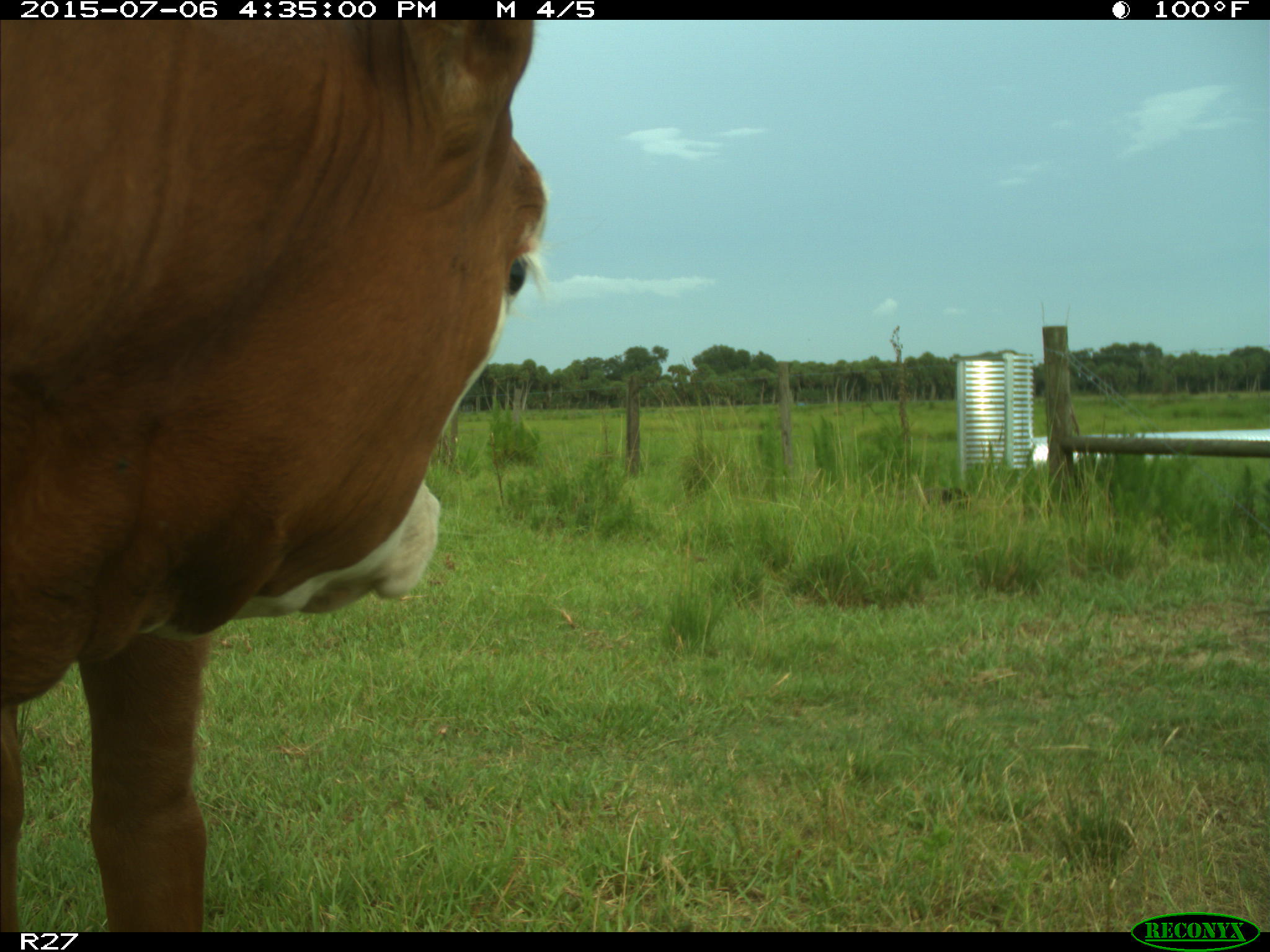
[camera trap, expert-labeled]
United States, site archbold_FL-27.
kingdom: Animalia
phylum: Chordata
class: Mammalia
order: Artiodactyla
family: Bovidae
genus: Bos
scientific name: Bos taurus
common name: domestic cow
Bos taurus (domestic cow).